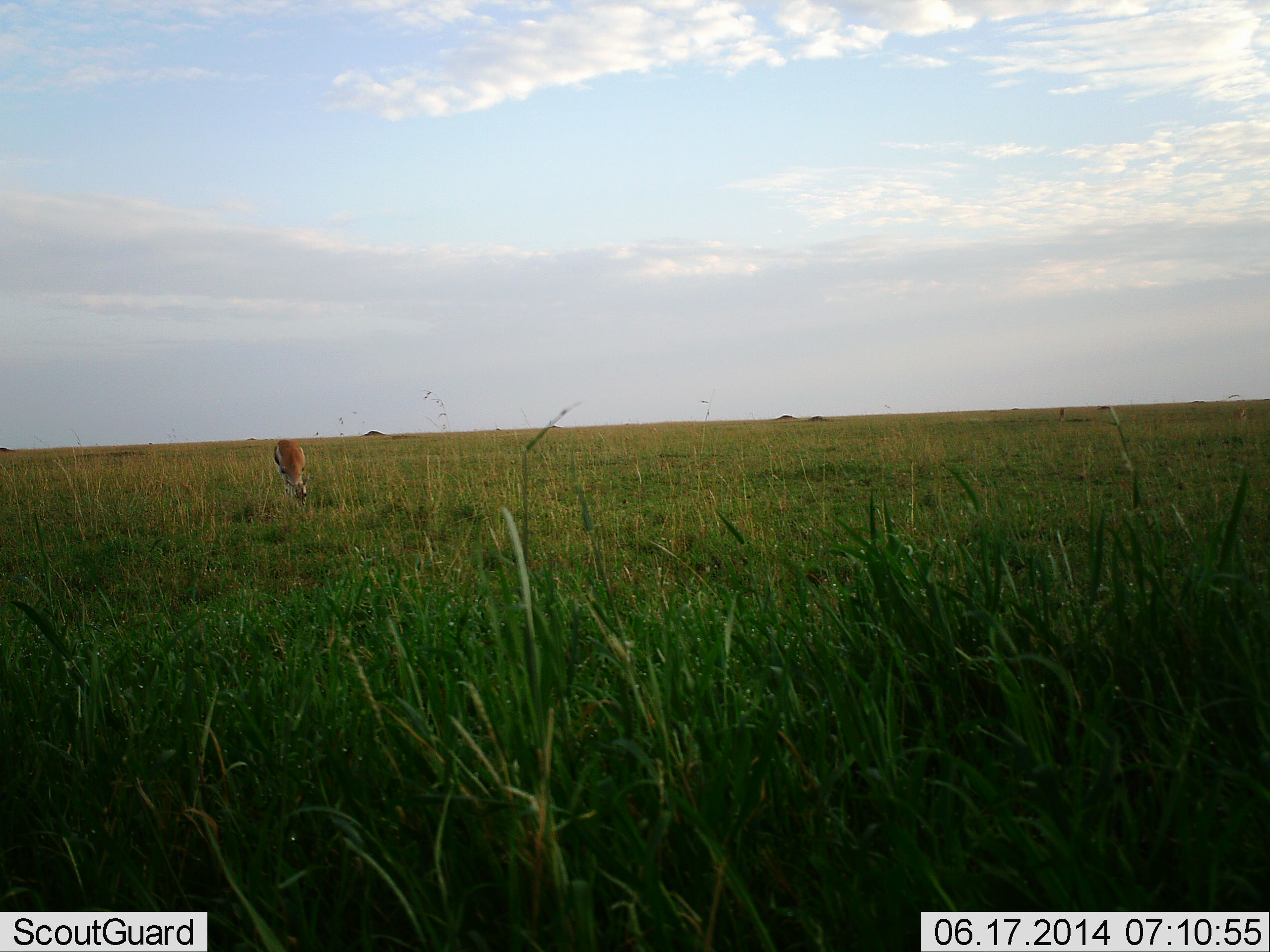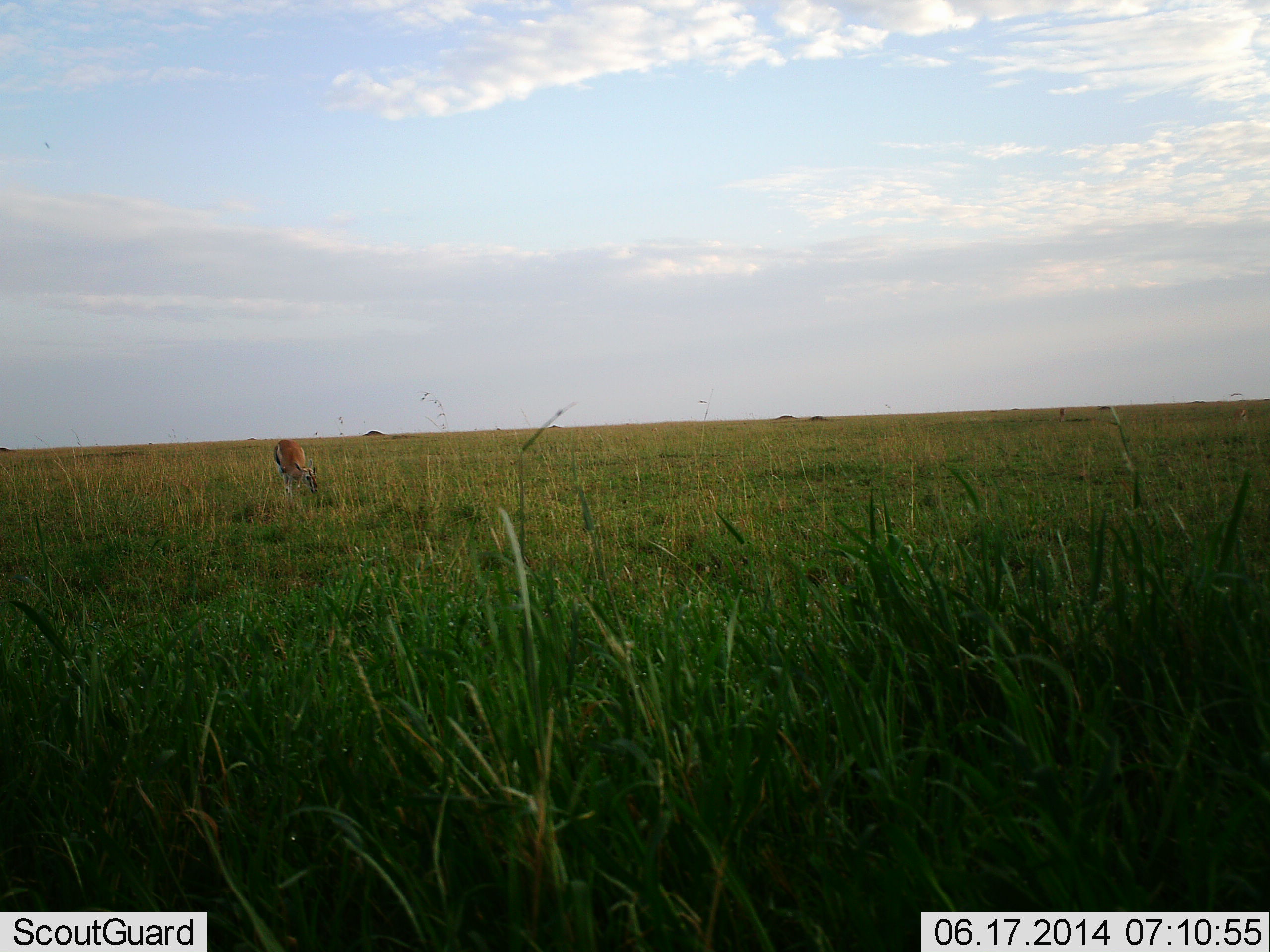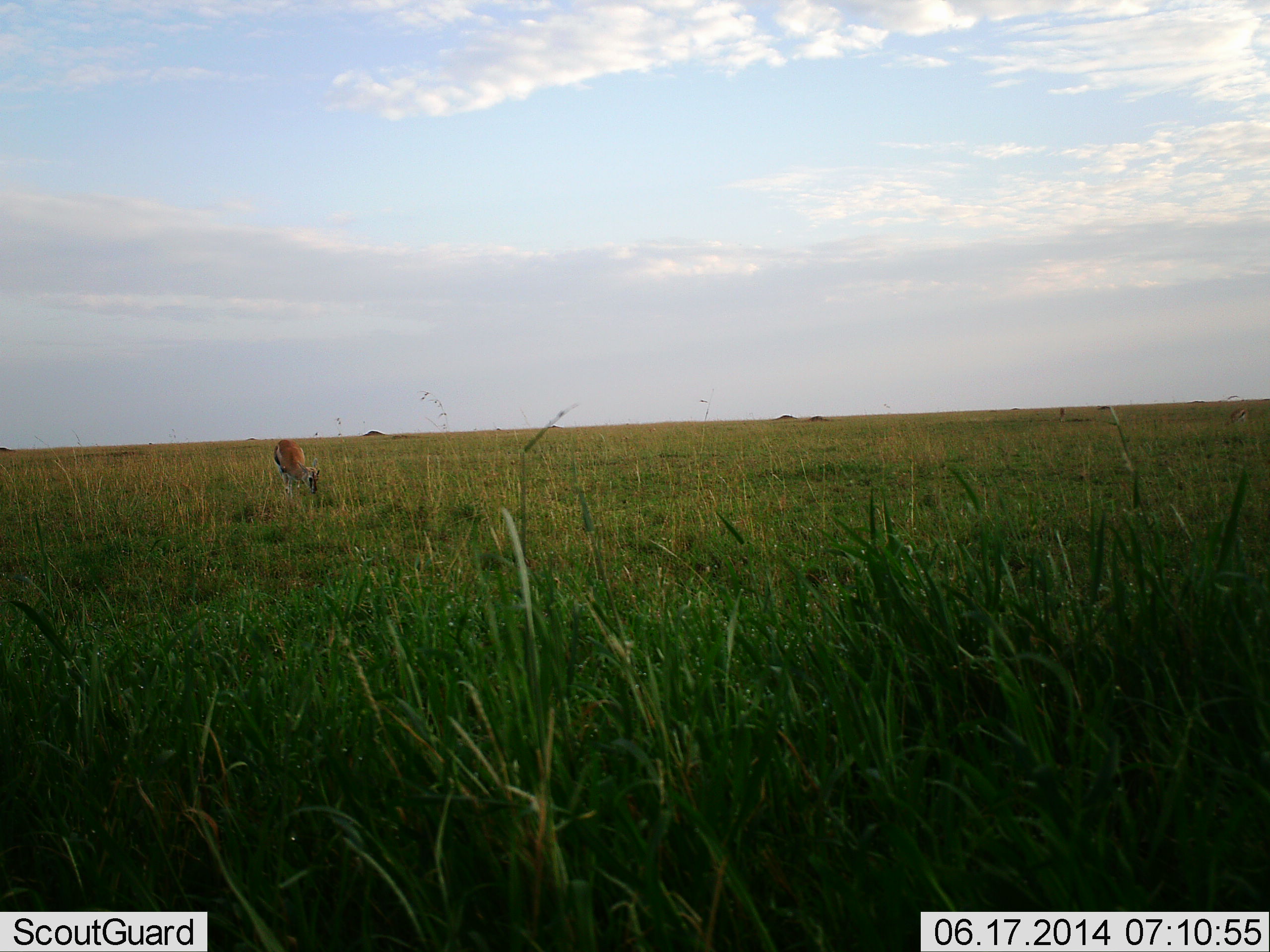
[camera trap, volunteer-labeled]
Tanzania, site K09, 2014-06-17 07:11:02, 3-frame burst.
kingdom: Animalia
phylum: Chordata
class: Mammalia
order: Artiodactyla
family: Bovidae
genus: Eudorcas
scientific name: Eudorcas thomsonii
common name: thomson's gazelle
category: gazellethomsons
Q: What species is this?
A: Gazellethomsons (thomson's gazelle) (Eudorcas thomsonii).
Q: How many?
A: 1.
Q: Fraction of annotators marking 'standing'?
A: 20%.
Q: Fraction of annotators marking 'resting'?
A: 0%.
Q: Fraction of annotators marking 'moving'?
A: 0%.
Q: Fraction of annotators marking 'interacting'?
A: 0%.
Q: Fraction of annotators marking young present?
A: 0%.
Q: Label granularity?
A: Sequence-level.